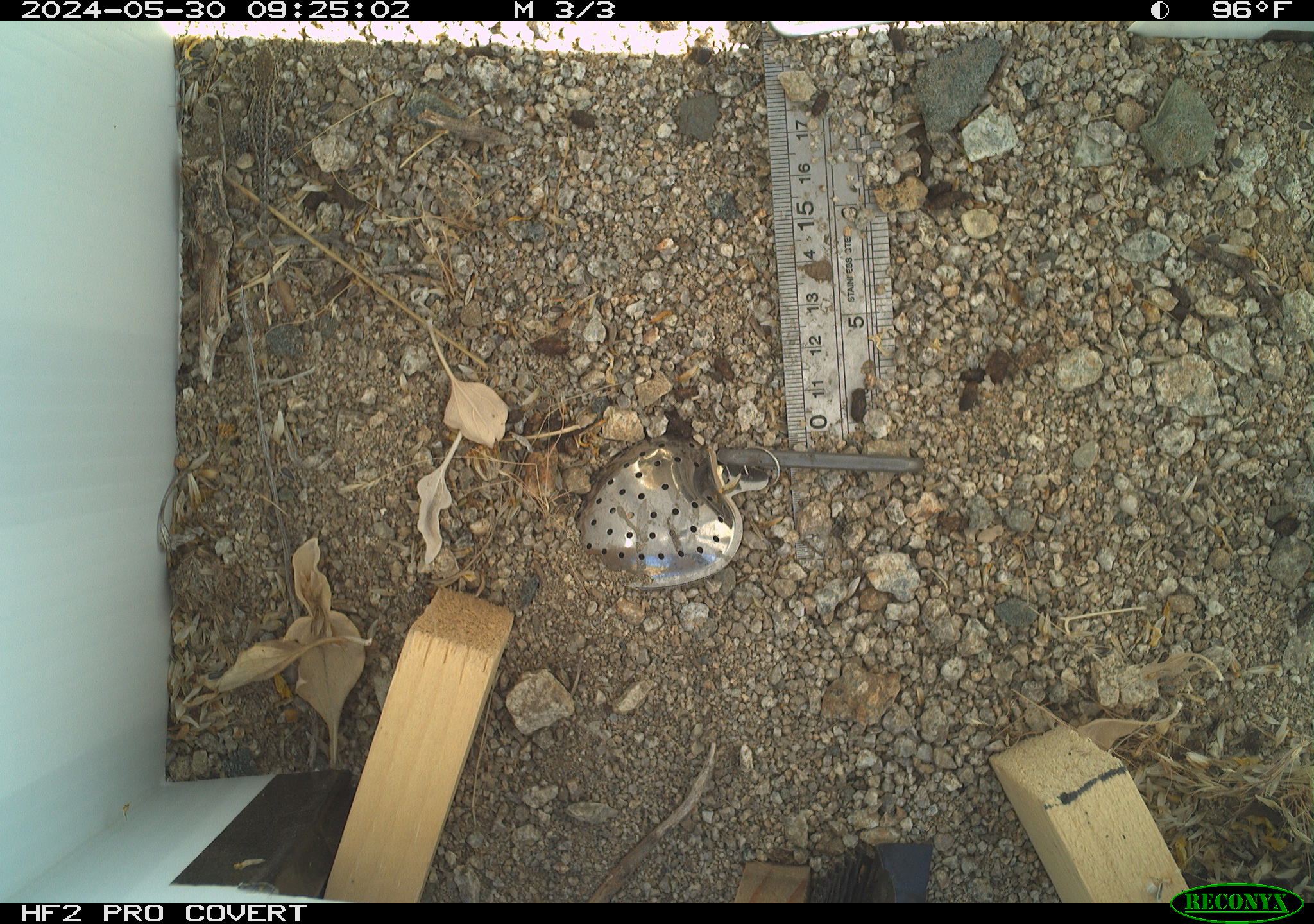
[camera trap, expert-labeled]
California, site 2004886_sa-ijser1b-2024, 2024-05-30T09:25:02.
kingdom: Animalia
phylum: Chordata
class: Reptilia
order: Squamata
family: Phrynosomatidae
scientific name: Phrynosomatidae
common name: phrynosomatid lizards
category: phrynosomatidae family